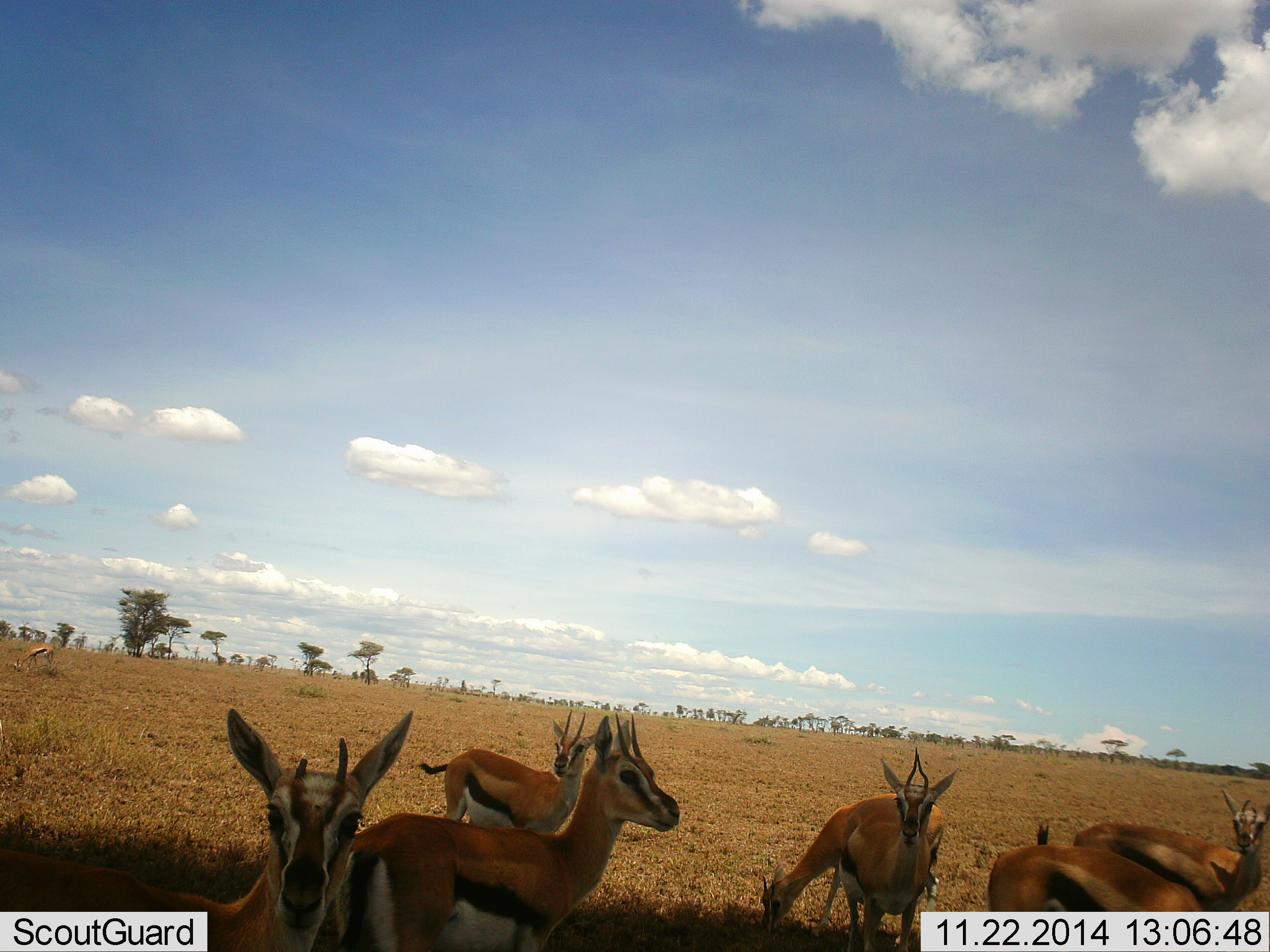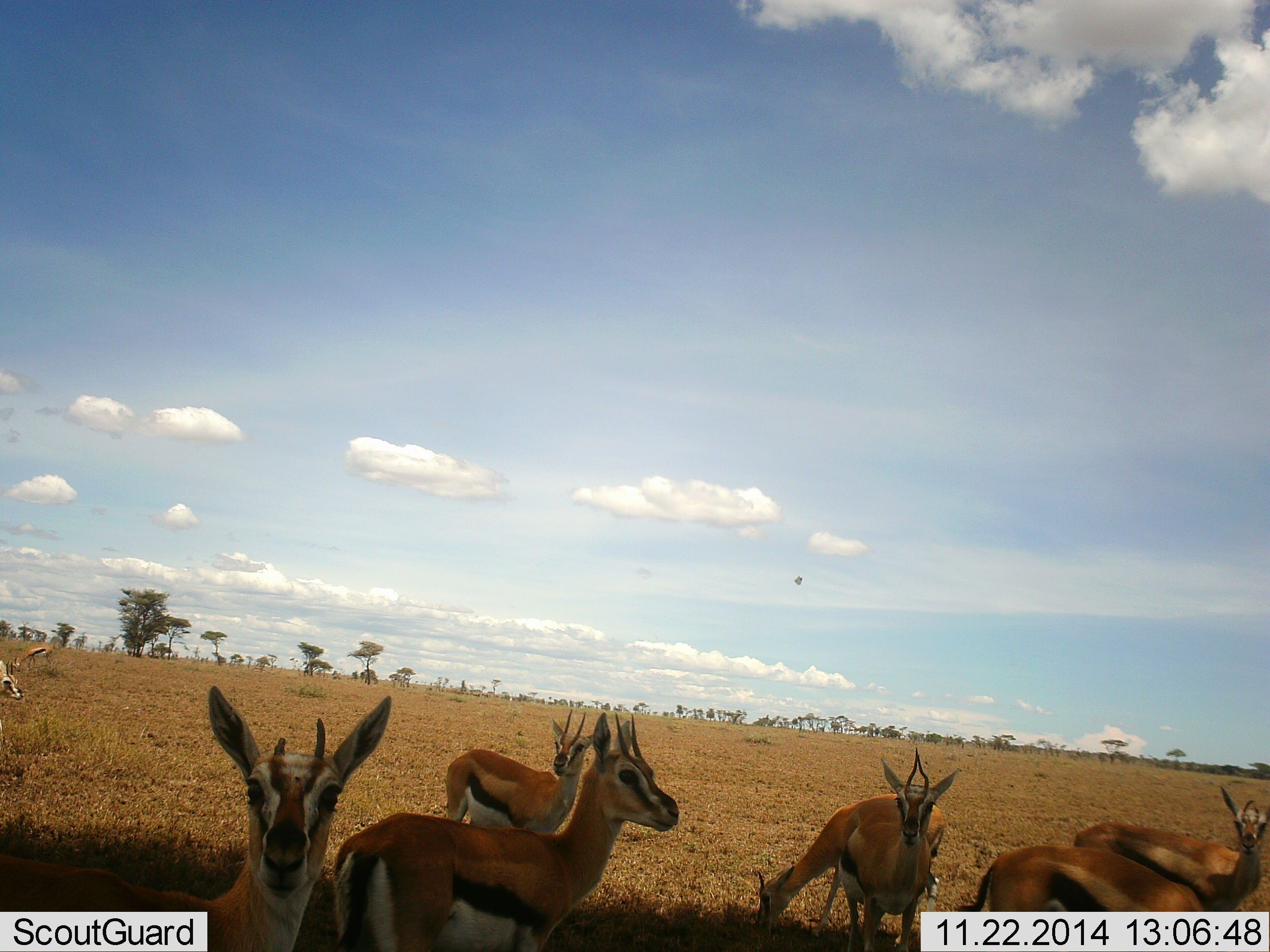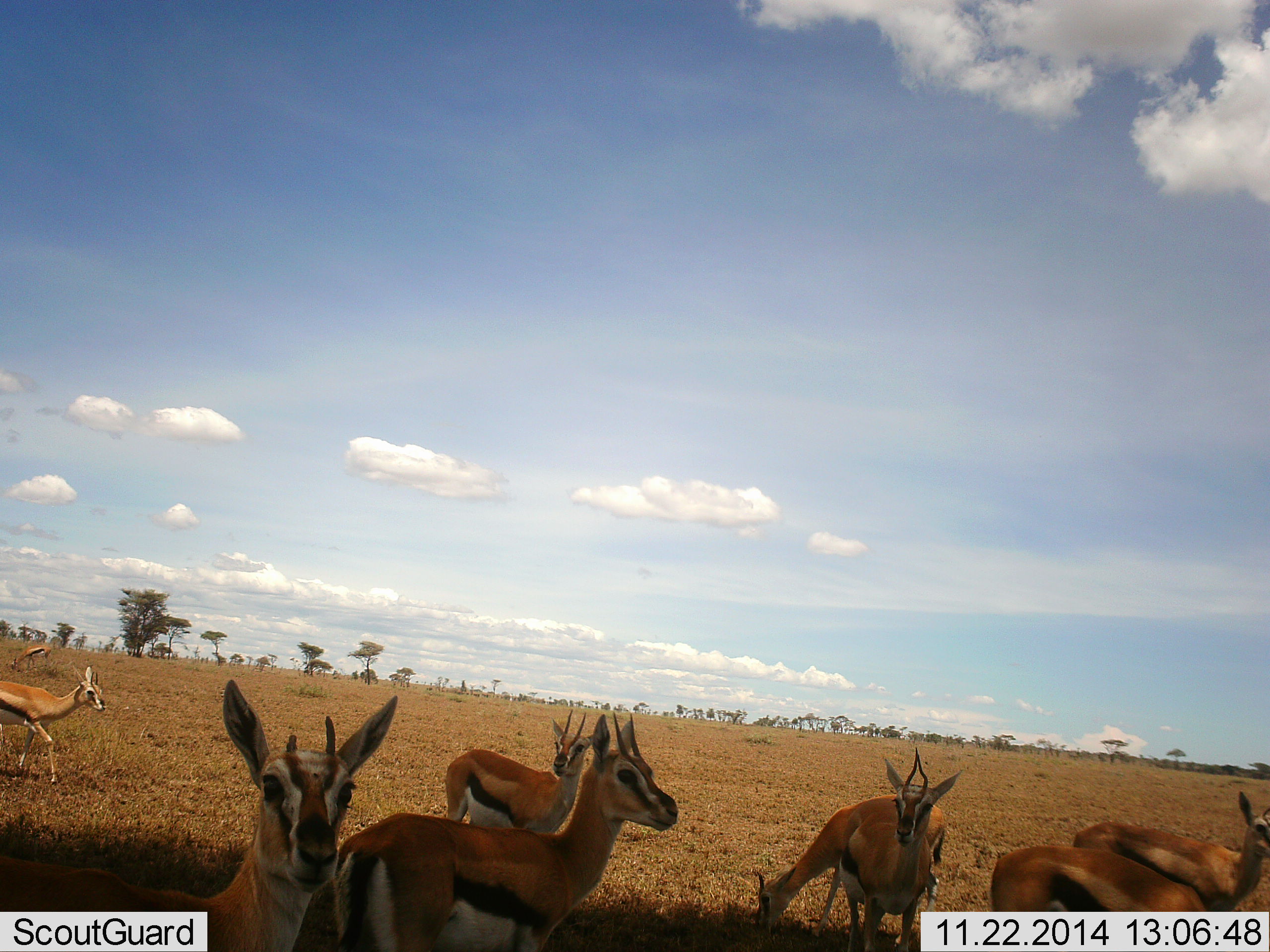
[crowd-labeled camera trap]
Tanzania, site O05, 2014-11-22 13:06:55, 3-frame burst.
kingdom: Animalia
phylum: Chordata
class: Mammalia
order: Artiodactyla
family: Bovidae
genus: Eudorcas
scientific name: Eudorcas thomsonii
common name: thomson's gazelle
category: gazellethomsons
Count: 9.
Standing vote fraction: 93%.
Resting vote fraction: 0%.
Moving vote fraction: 33%.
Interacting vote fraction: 13%.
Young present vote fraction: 0%.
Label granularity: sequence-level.